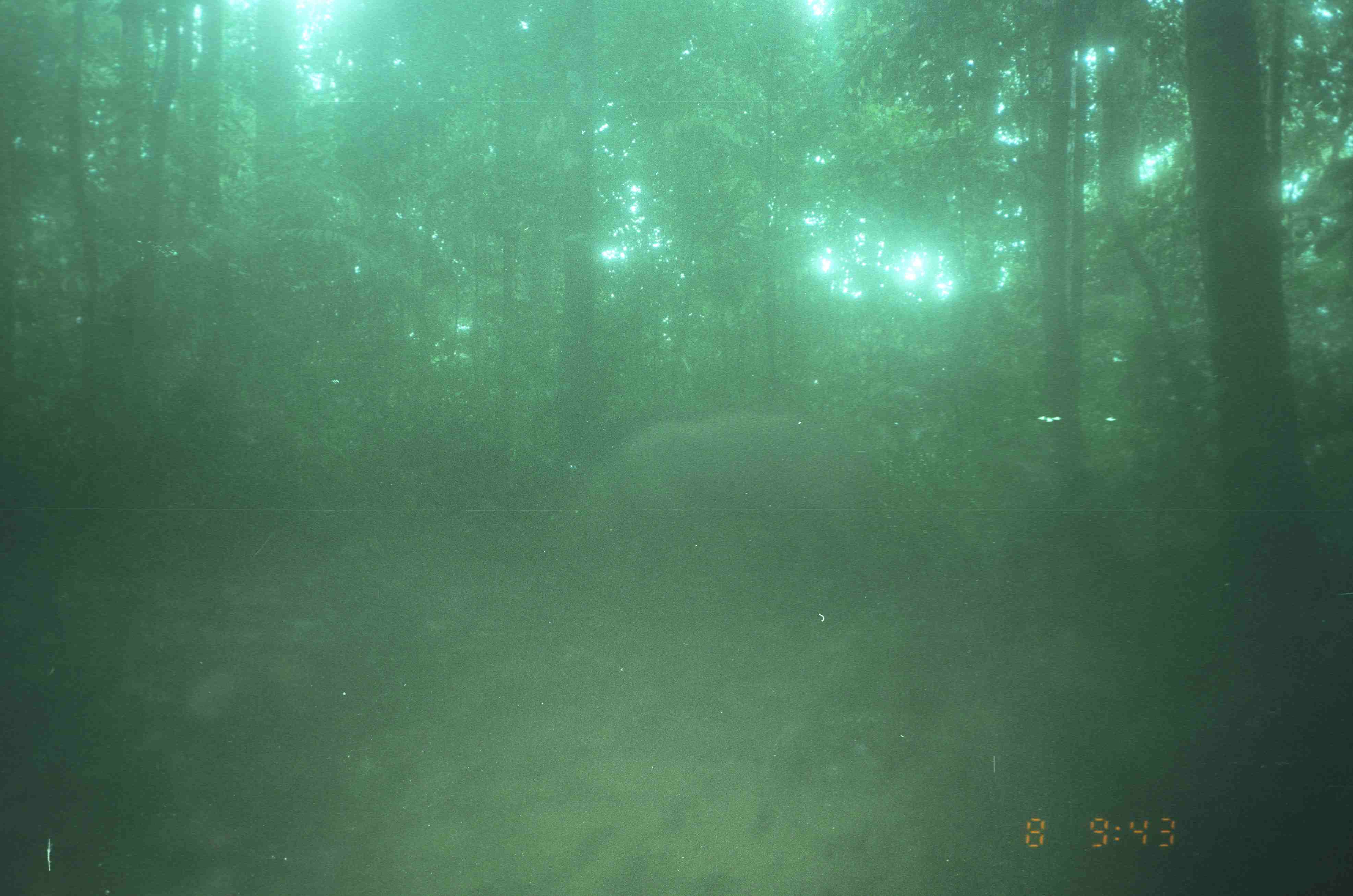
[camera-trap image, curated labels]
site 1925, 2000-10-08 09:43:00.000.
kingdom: Animalia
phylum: Chordata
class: Mammalia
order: Artiodactyla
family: Suidae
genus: Sus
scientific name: Sus scrofa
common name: wild boar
Sus scrofa (wild boar), count 1.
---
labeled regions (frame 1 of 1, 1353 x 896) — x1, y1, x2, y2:
sus scrofa: 574, 408, 874, 574